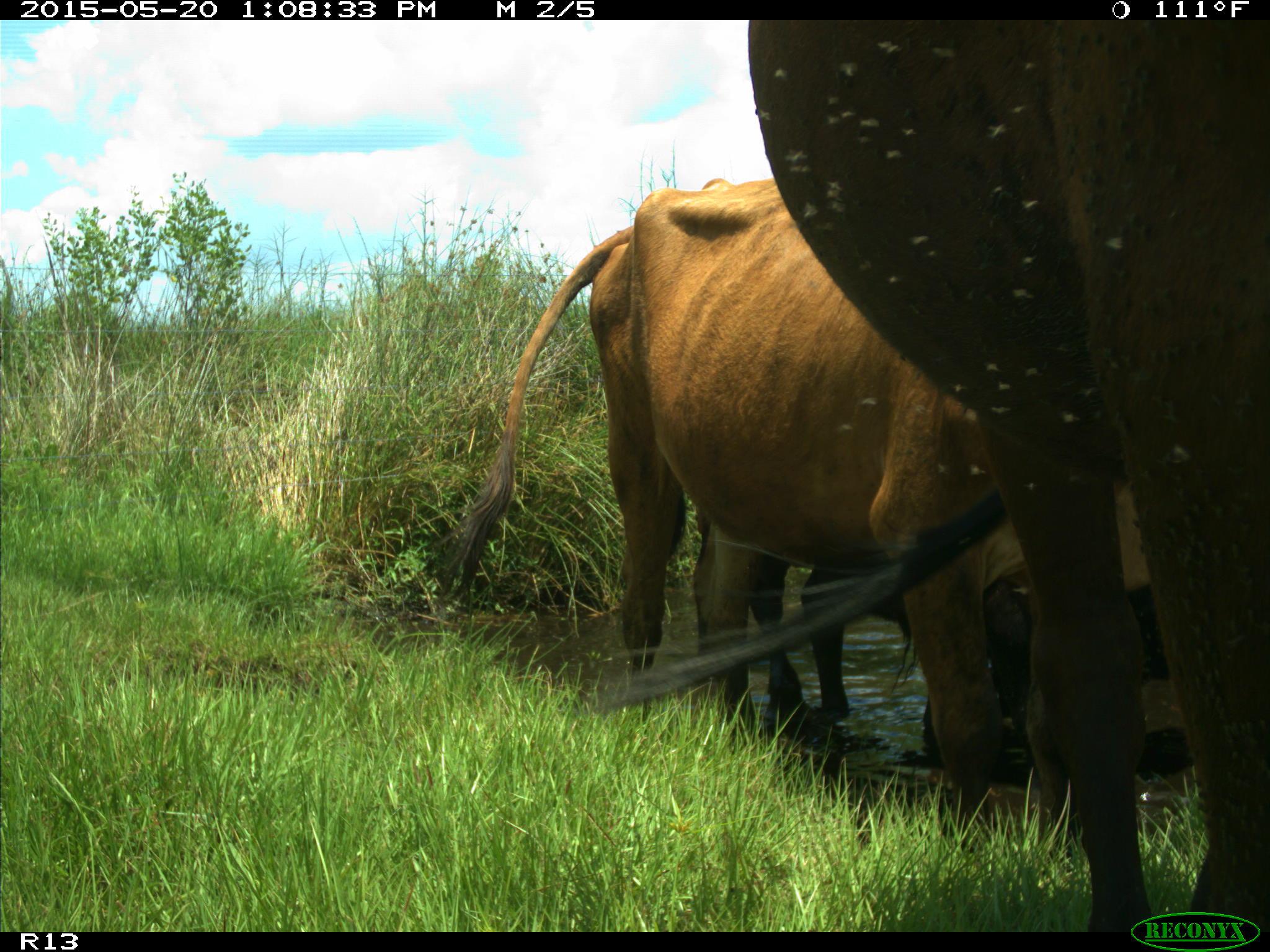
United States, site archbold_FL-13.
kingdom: Animalia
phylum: Chordata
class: Mammalia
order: Artiodactyla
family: Bovidae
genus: Bos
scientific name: Bos taurus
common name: domestic cow